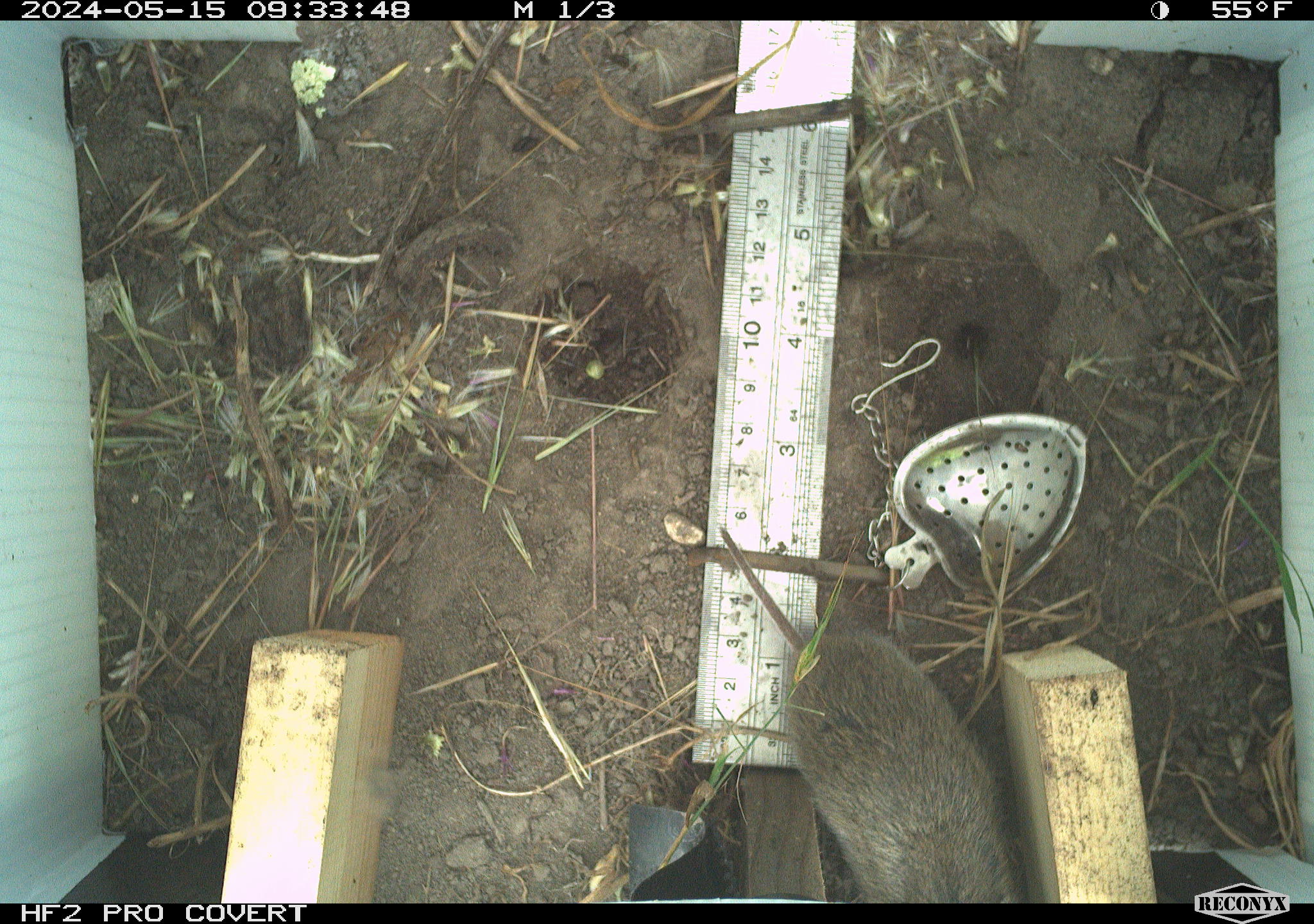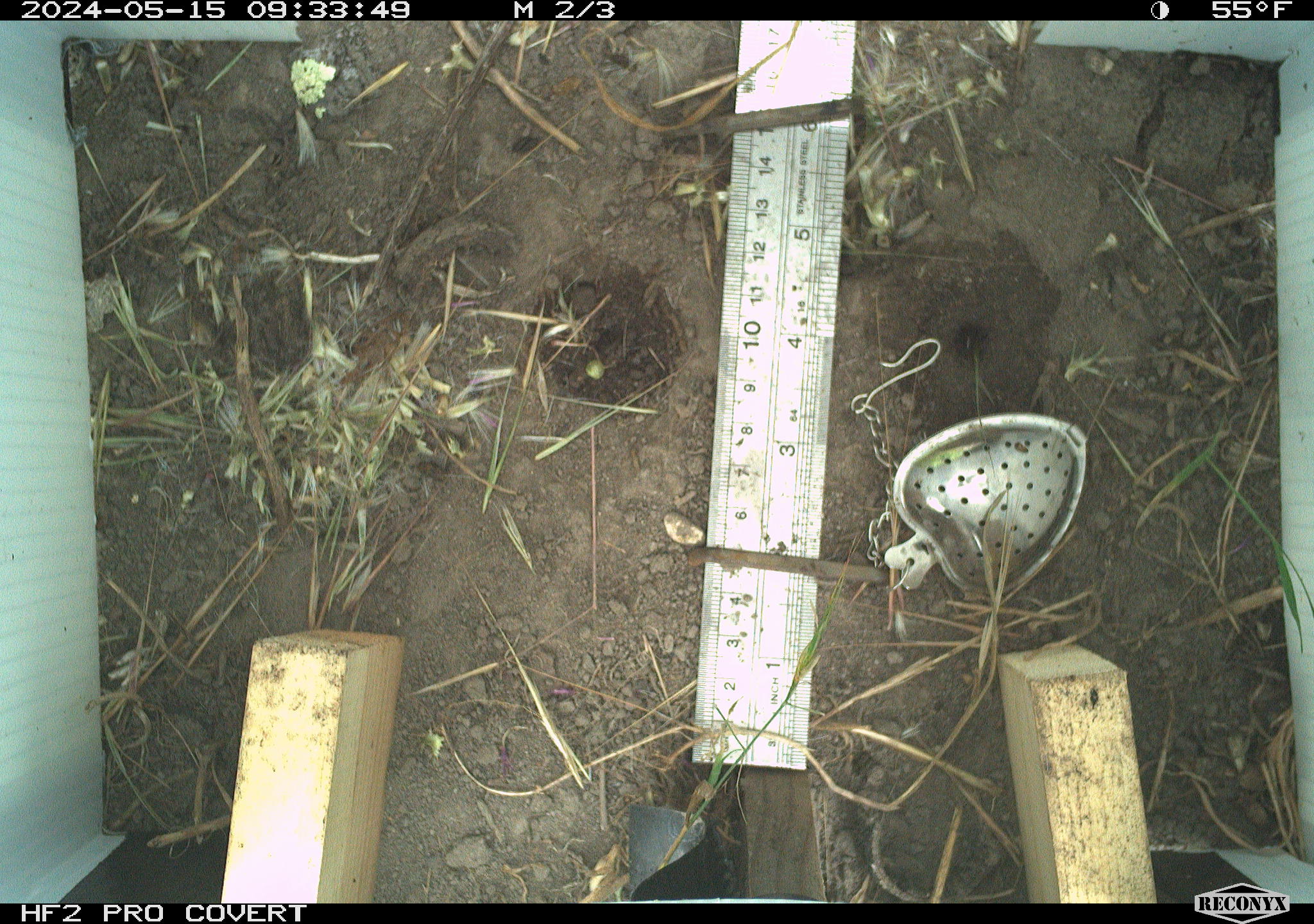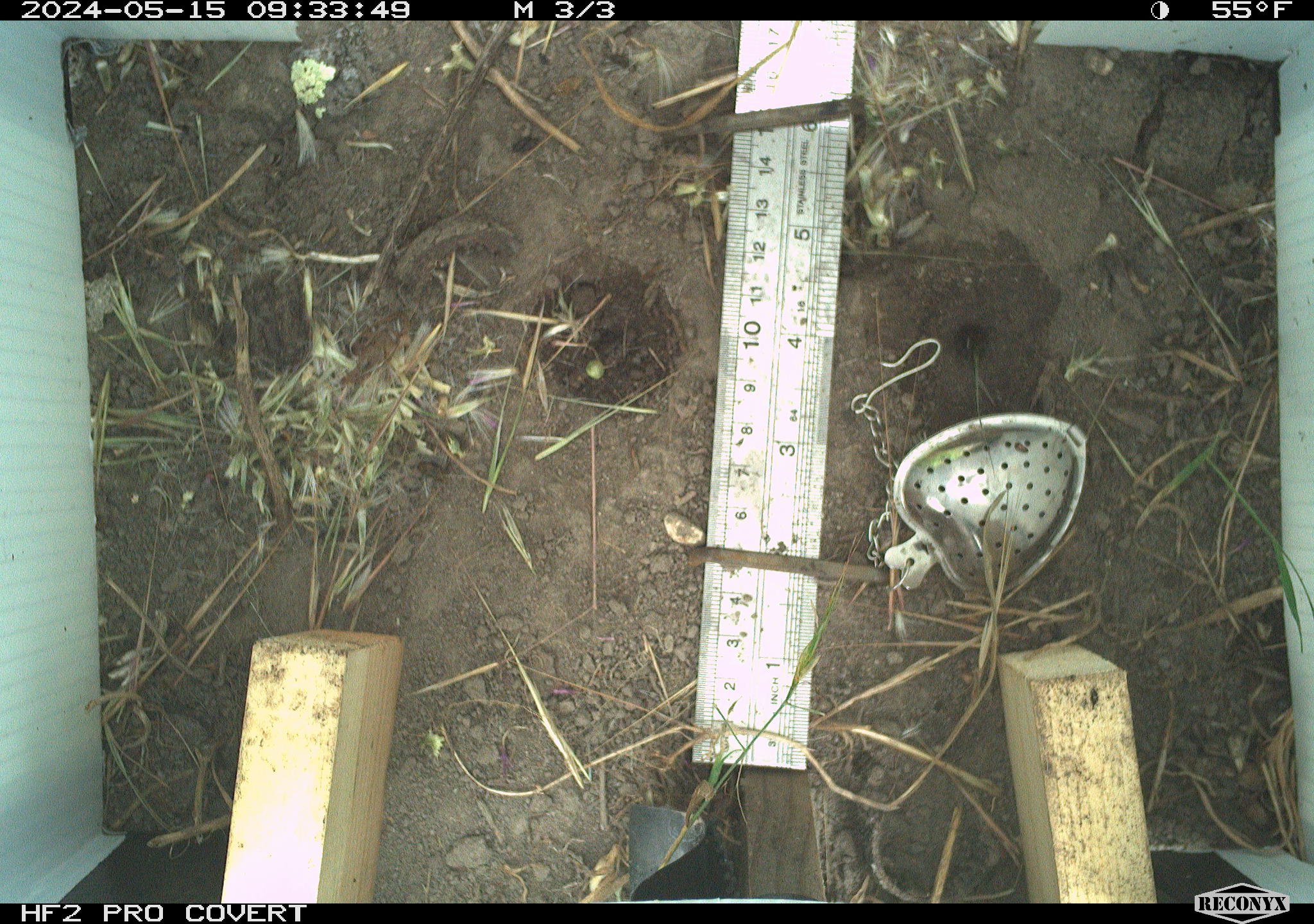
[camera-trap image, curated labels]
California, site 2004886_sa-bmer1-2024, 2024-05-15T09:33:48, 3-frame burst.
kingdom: Animalia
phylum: Chordata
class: Mammalia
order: Rodentia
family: Cricetidae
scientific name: Arvicolinae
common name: voles, lemmings, and muskrats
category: arvicolinae subfamily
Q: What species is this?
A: Arvicolinae subfamily (voles, lemmings, and muskrats) (Arvicolinae).